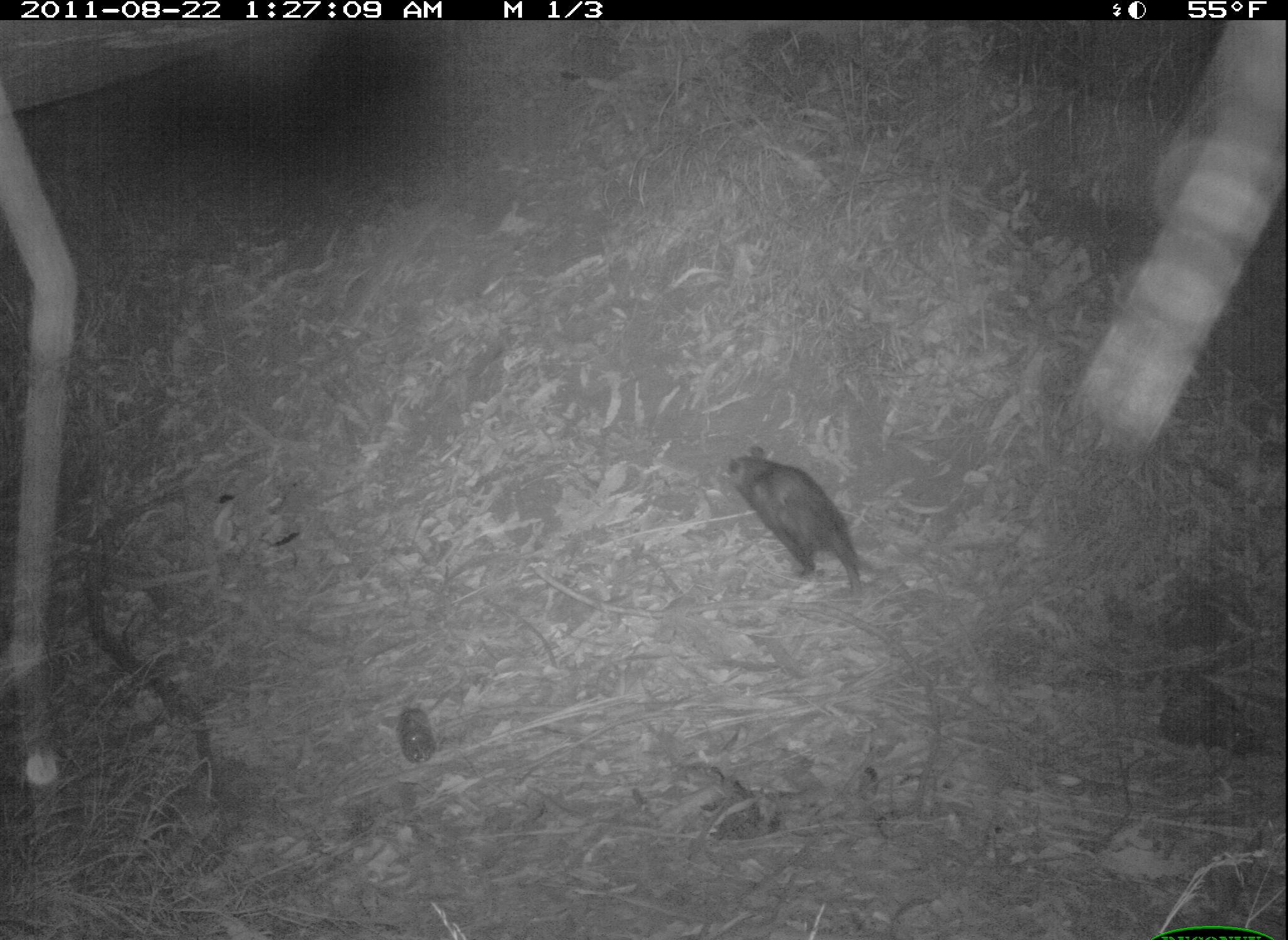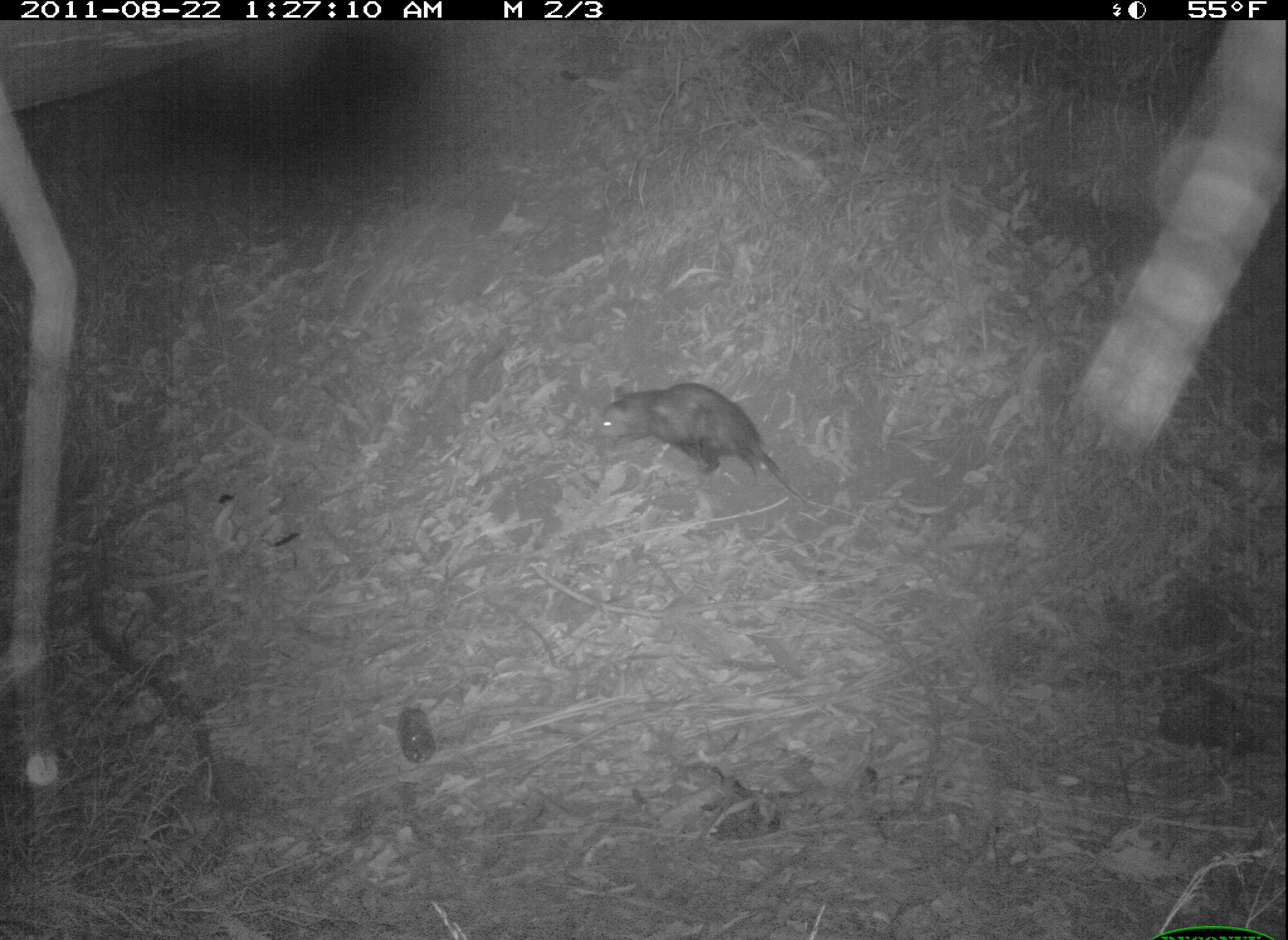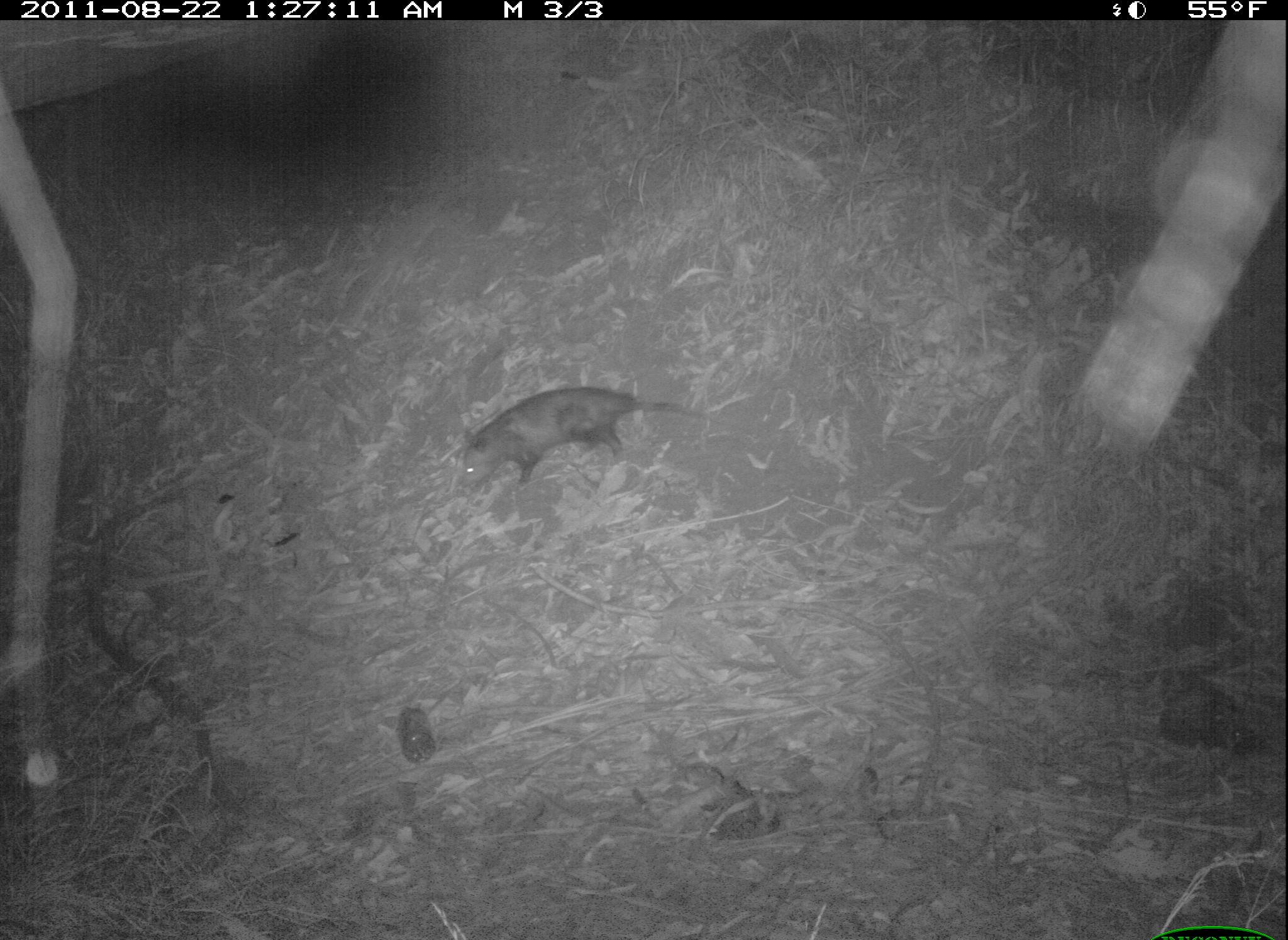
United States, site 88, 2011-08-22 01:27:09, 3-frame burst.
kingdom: Animalia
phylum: Chordata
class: Mammalia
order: Didelphimorphia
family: Didelphidae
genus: Didelphis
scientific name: Didelphis virginiana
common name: virginia opossum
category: opossum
Opossum (virginia opossum) (Didelphis virginiana).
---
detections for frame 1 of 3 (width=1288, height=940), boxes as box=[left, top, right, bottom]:
opossum: box=[712, 437, 877, 623]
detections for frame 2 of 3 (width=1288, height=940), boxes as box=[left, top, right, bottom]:
opossum: box=[580, 345, 824, 514]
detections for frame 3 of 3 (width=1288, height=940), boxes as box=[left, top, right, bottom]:
opossum: box=[454, 372, 739, 506]